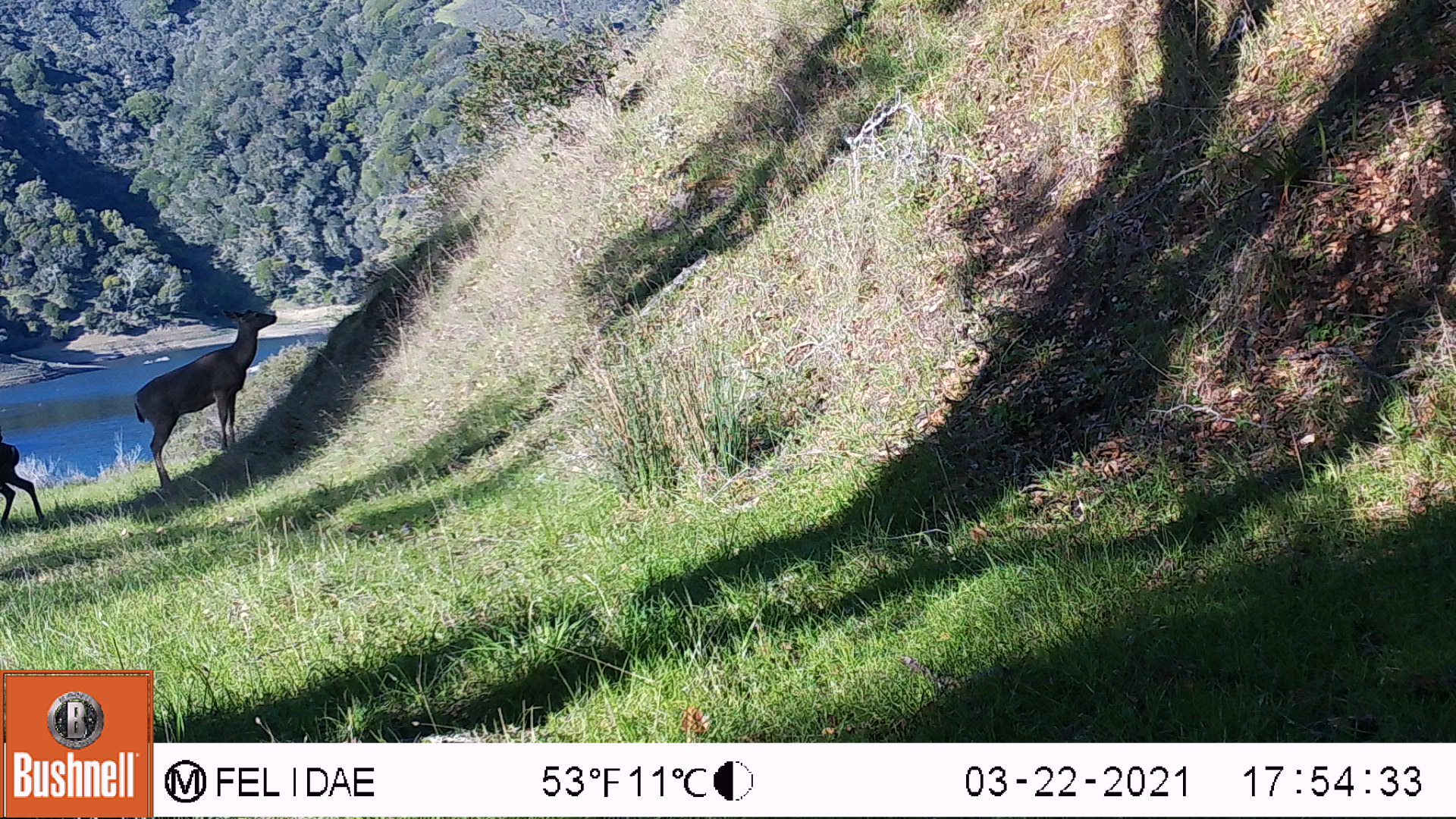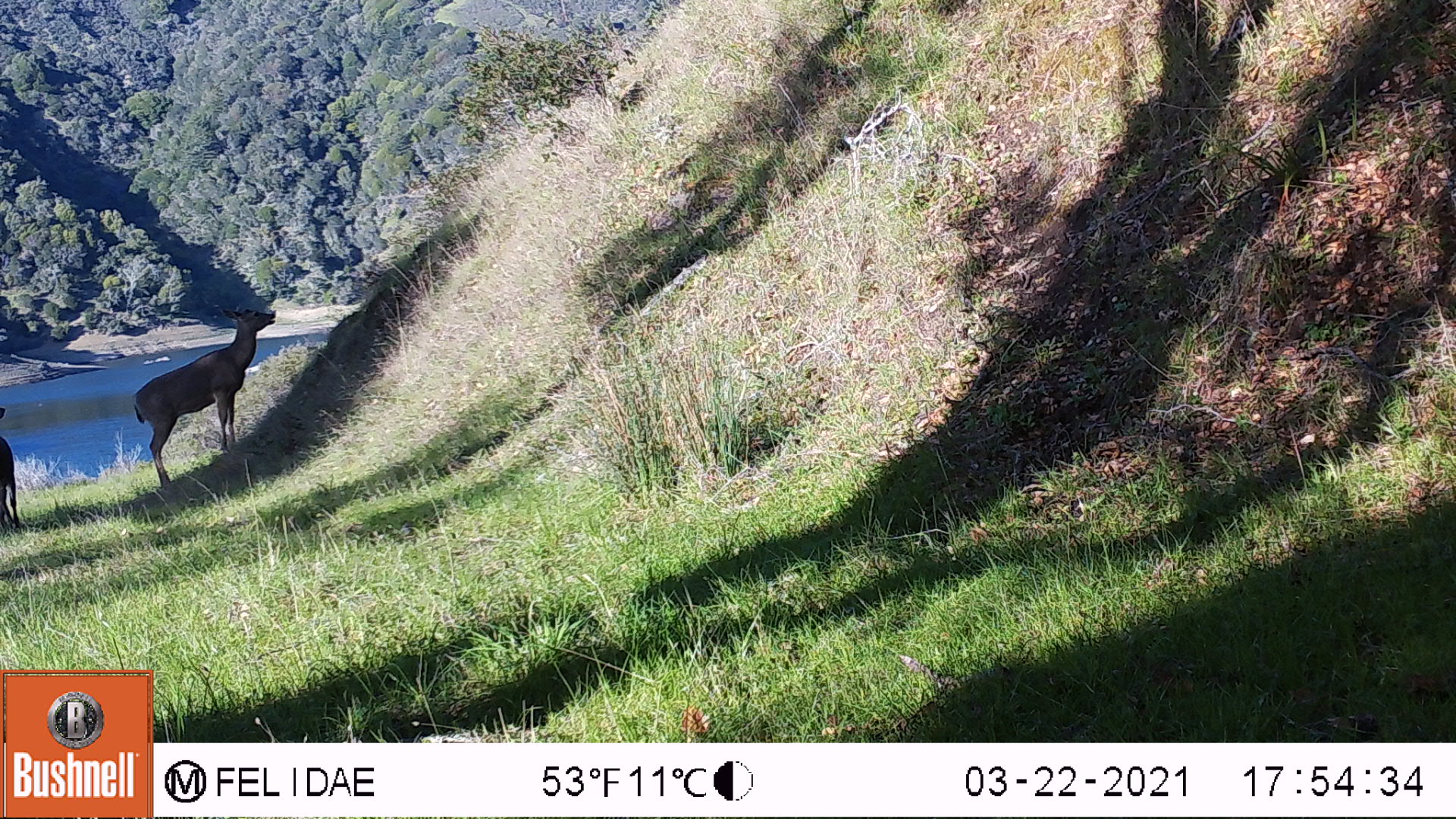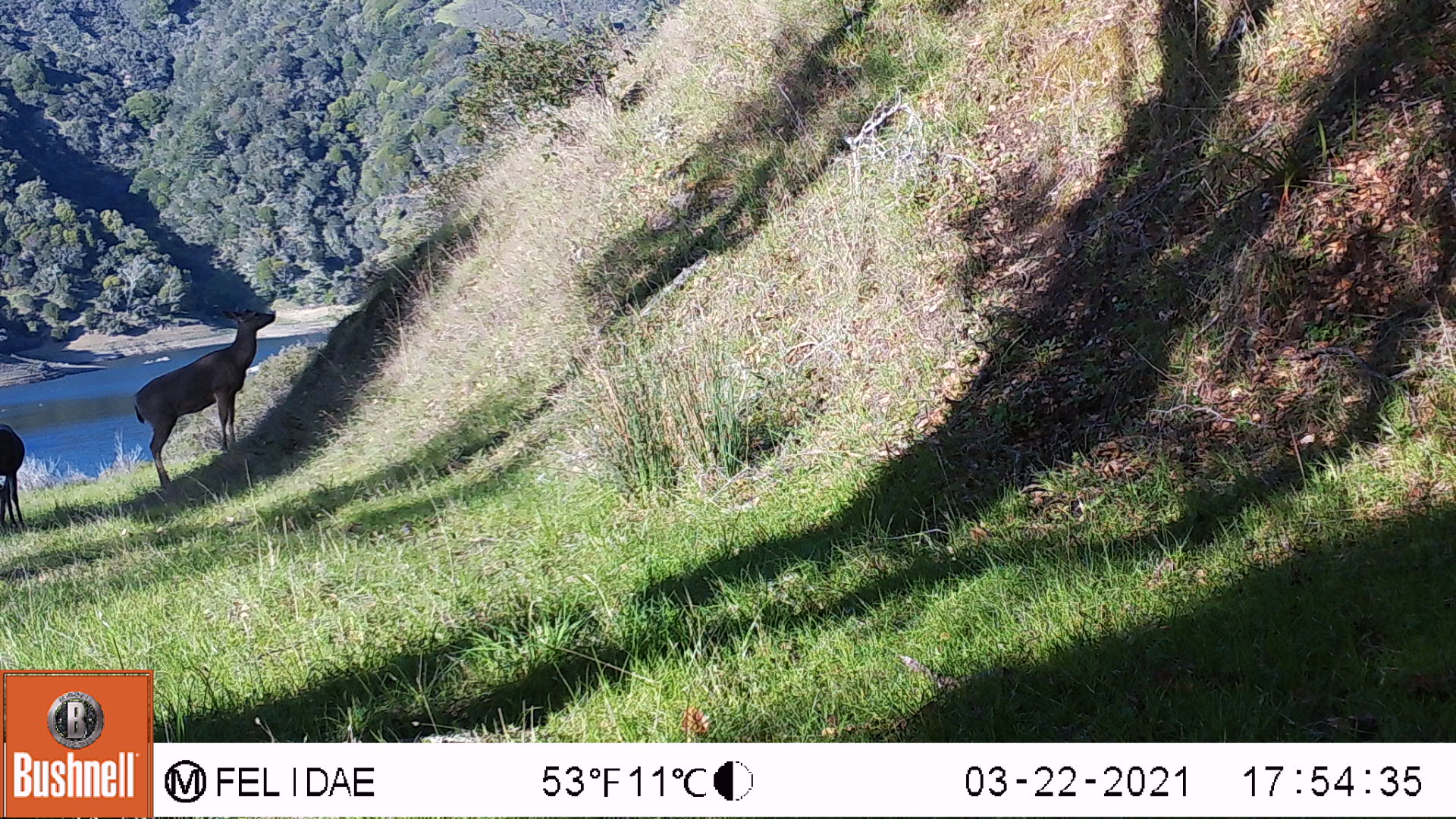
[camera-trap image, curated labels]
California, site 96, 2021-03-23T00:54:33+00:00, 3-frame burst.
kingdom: Animalia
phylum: Chordata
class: Mammalia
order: Artiodactyla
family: Cervidae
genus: Odocoileus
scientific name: Odocoileus hemionus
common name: mule deer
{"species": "mule deer (Odocoileus hemionus)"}